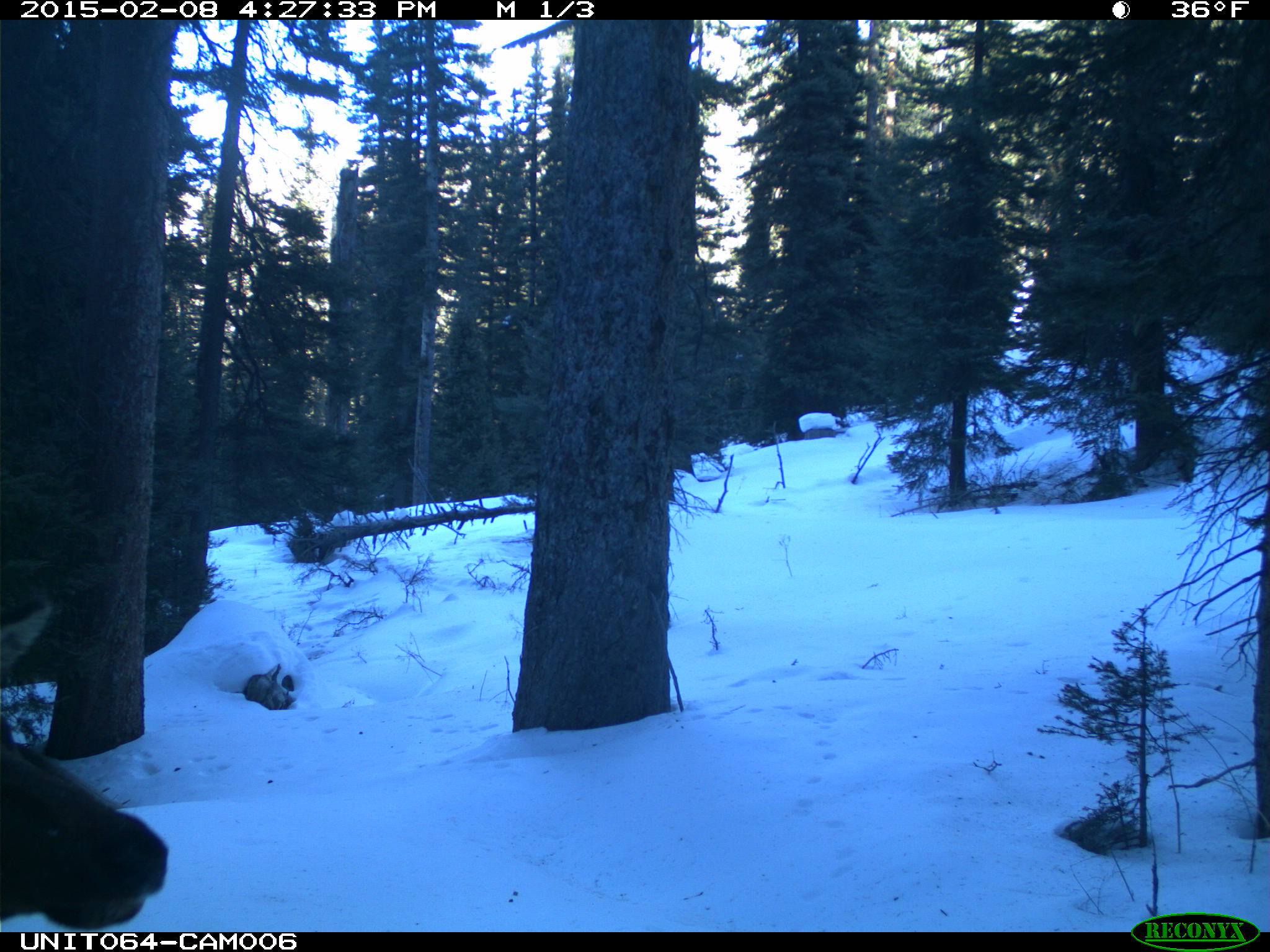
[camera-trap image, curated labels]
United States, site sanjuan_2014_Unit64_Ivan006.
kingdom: Animalia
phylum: Chordata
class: Mammalia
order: Artiodactyla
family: Cervidae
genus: Cervus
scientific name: Cervus elaphus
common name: red deer